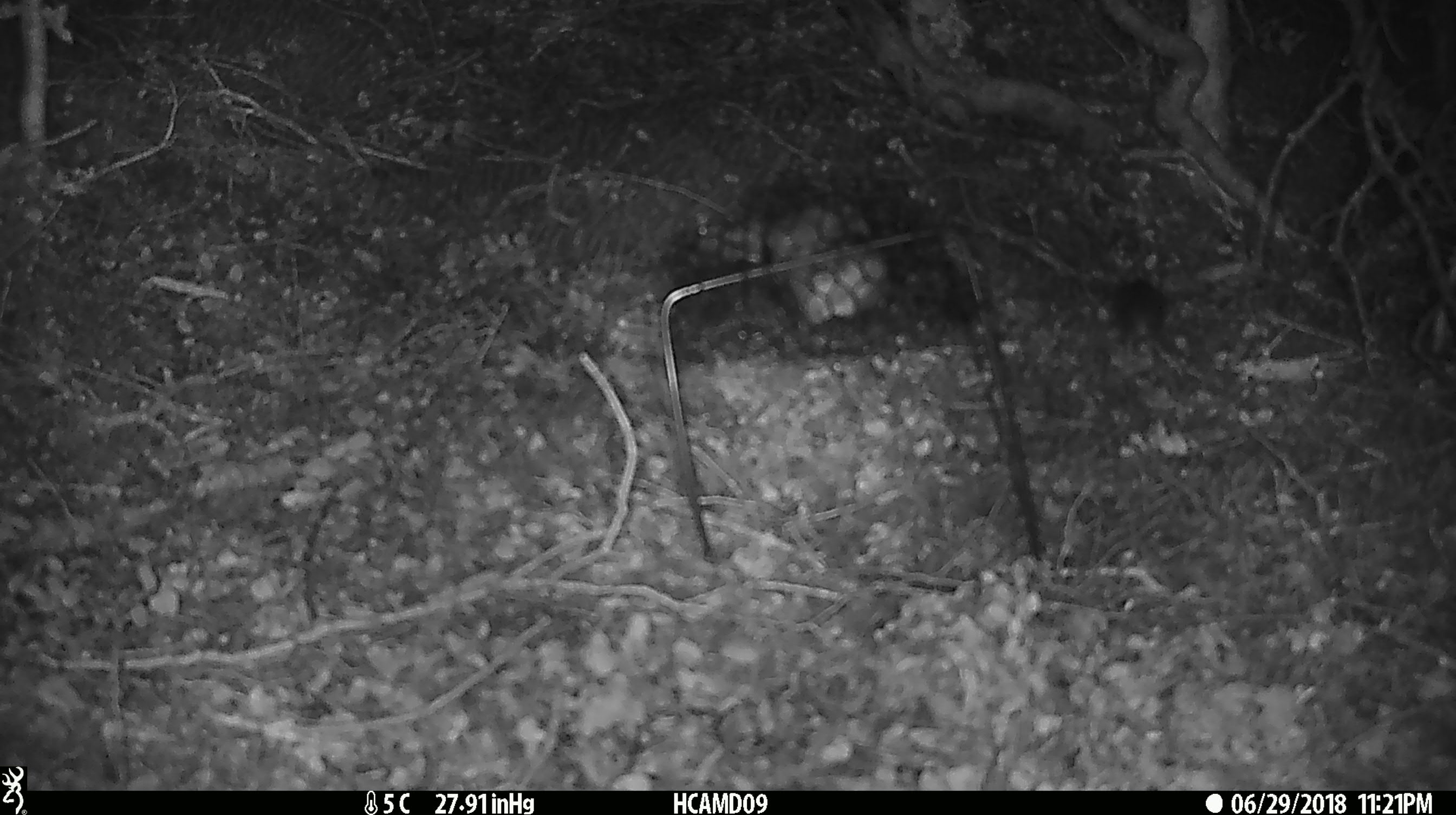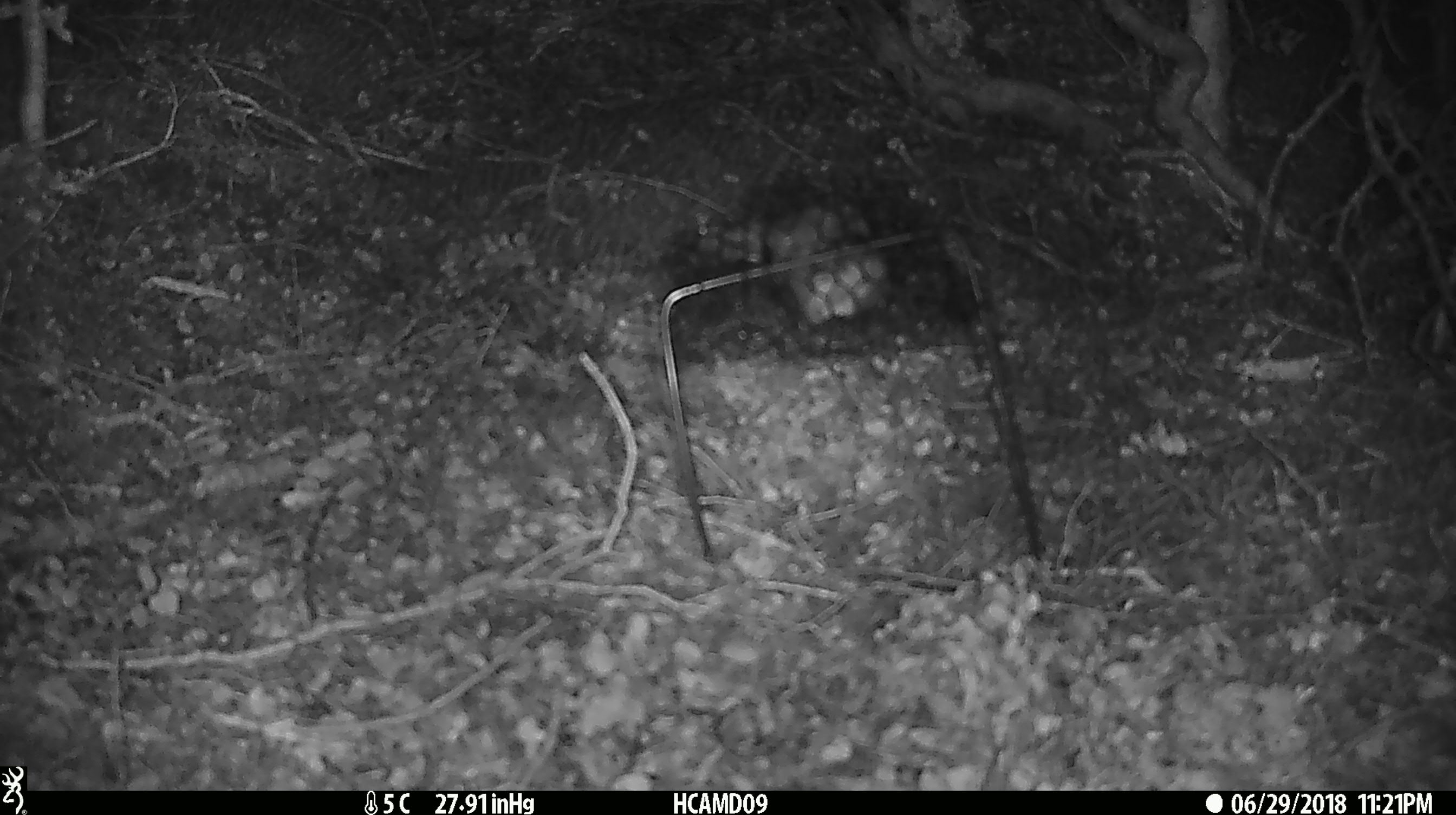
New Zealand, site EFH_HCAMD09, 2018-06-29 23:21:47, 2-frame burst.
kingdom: Animalia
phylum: Chordata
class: Mammalia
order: Rodentia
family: Muridae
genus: Mus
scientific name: Mus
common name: mouse